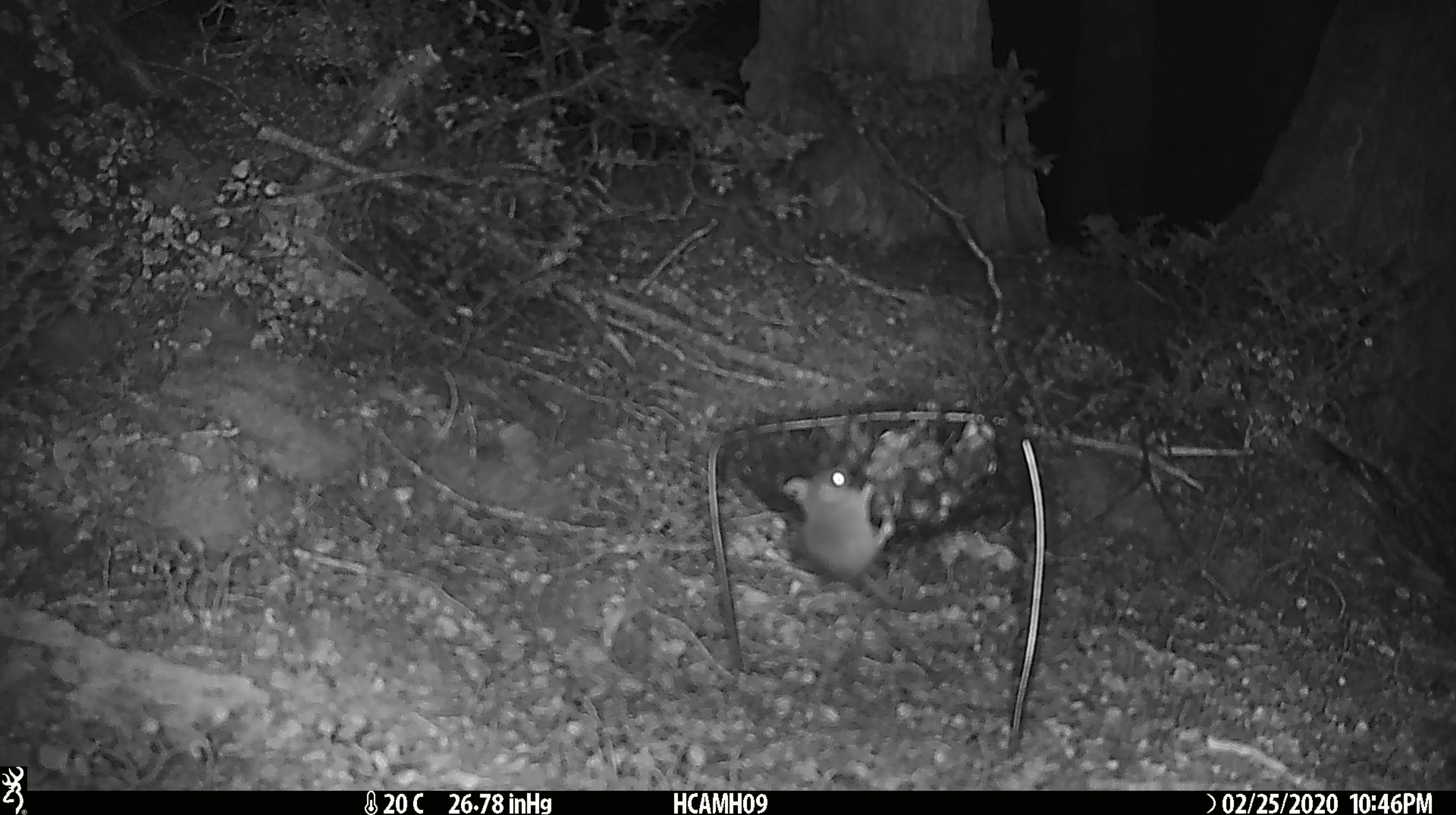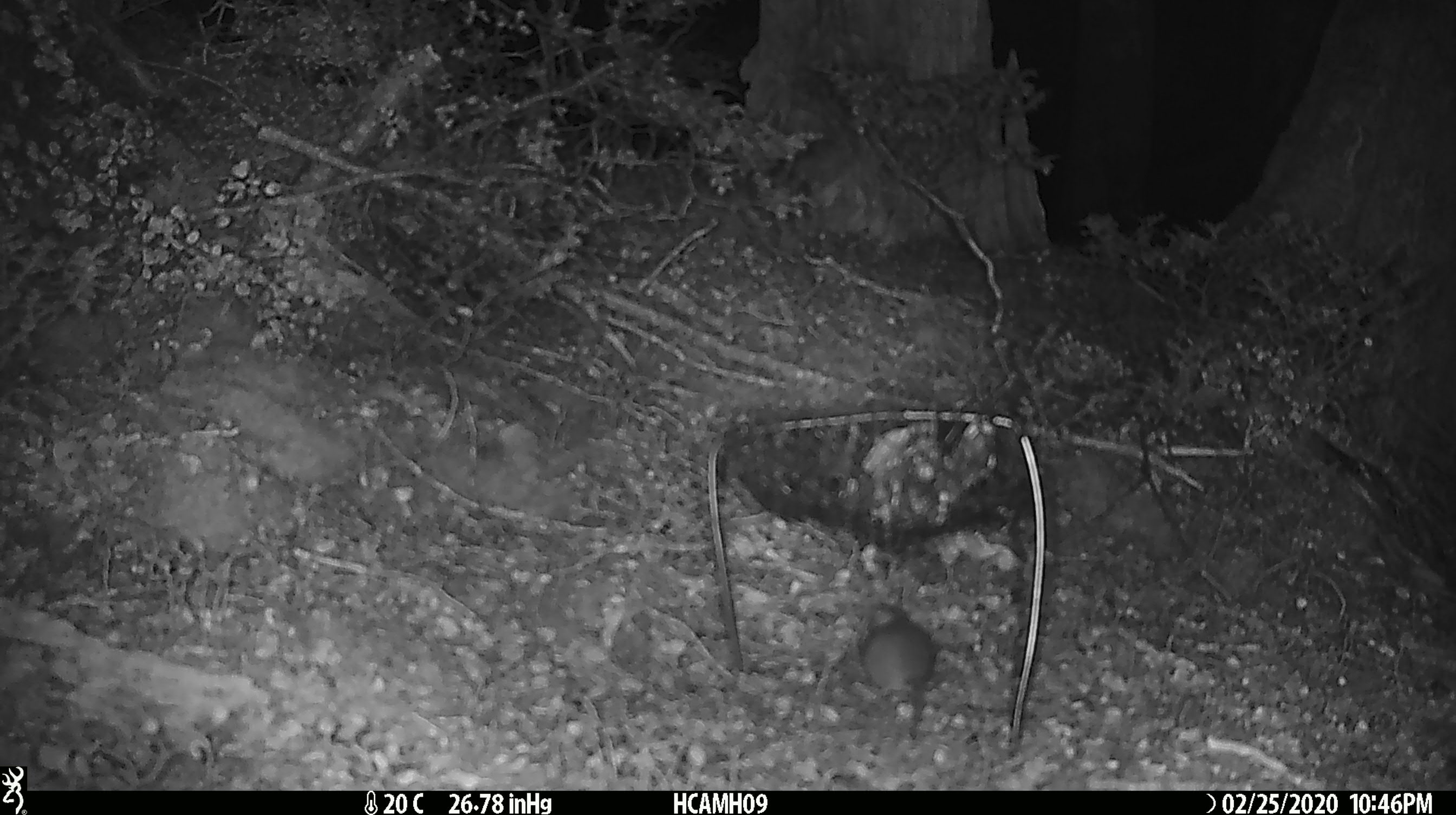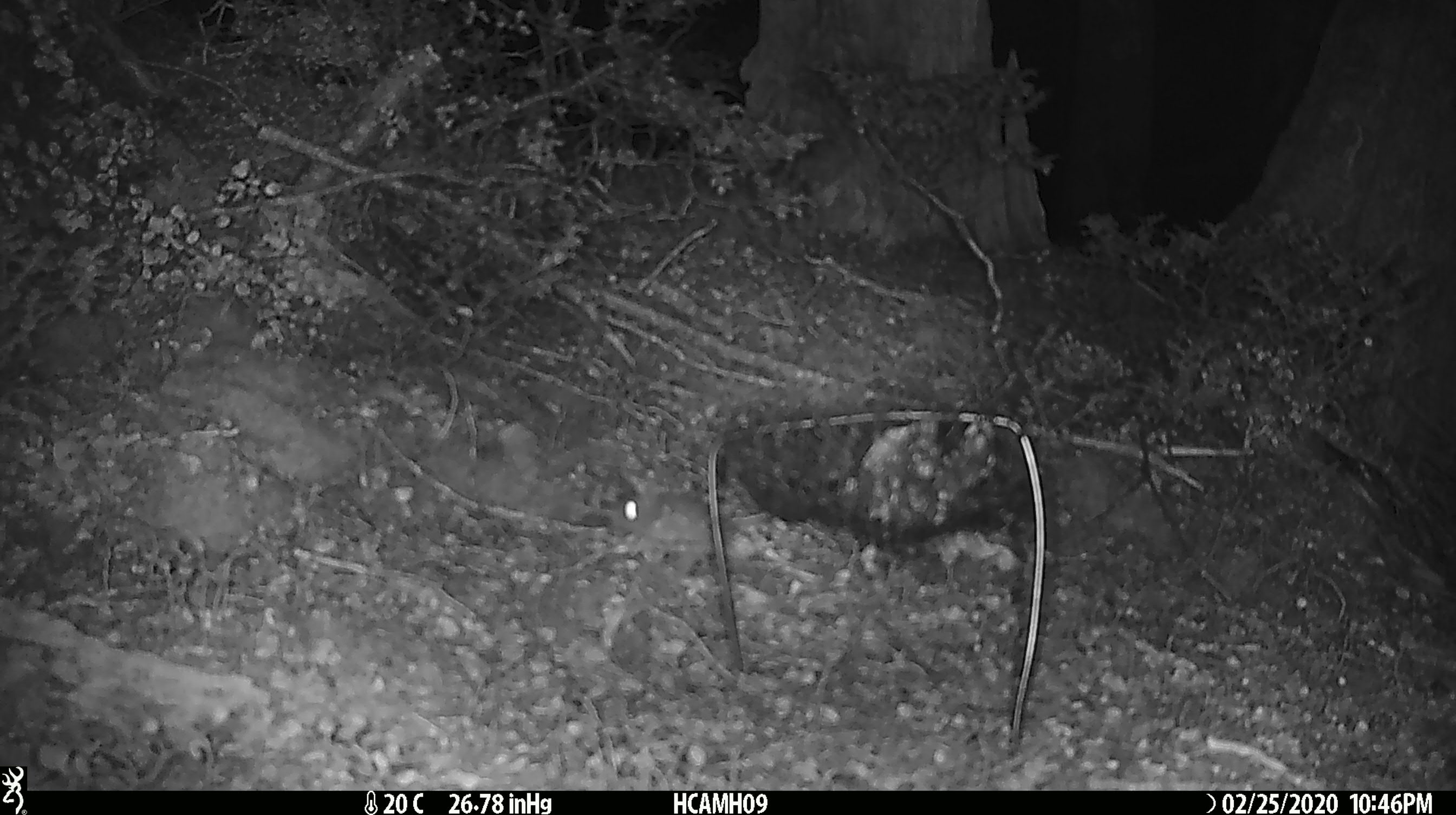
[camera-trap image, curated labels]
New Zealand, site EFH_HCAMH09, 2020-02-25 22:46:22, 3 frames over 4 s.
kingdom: Animalia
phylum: Chordata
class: Mammalia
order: Rodentia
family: Muridae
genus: Mus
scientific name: Mus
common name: mouse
Mouse (Mus).